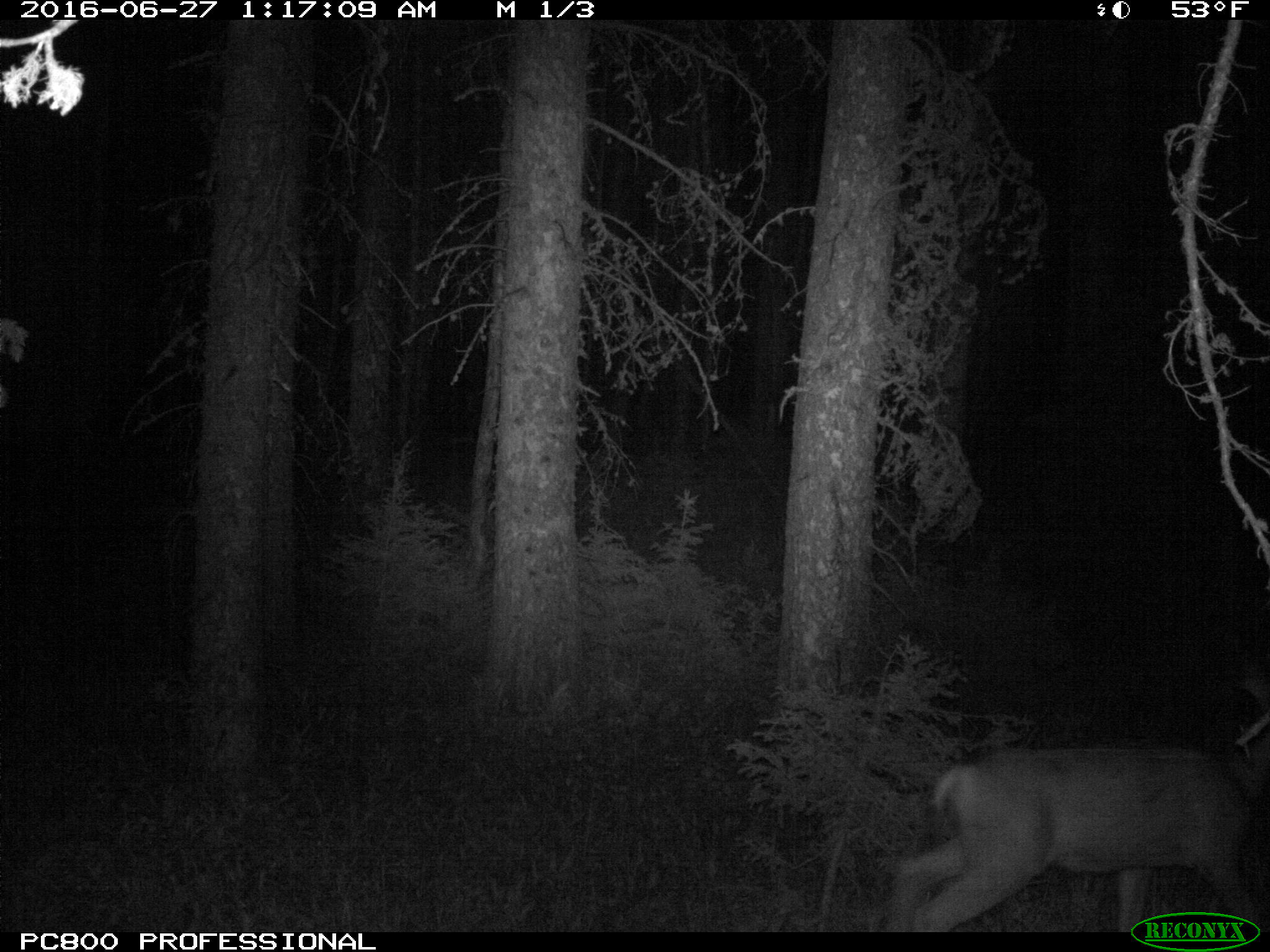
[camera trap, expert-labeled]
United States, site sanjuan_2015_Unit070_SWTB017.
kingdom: Animalia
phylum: Chordata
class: Mammalia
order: Artiodactyla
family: Cervidae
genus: Odocoileus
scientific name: Odocoileus hemionus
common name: mule deer